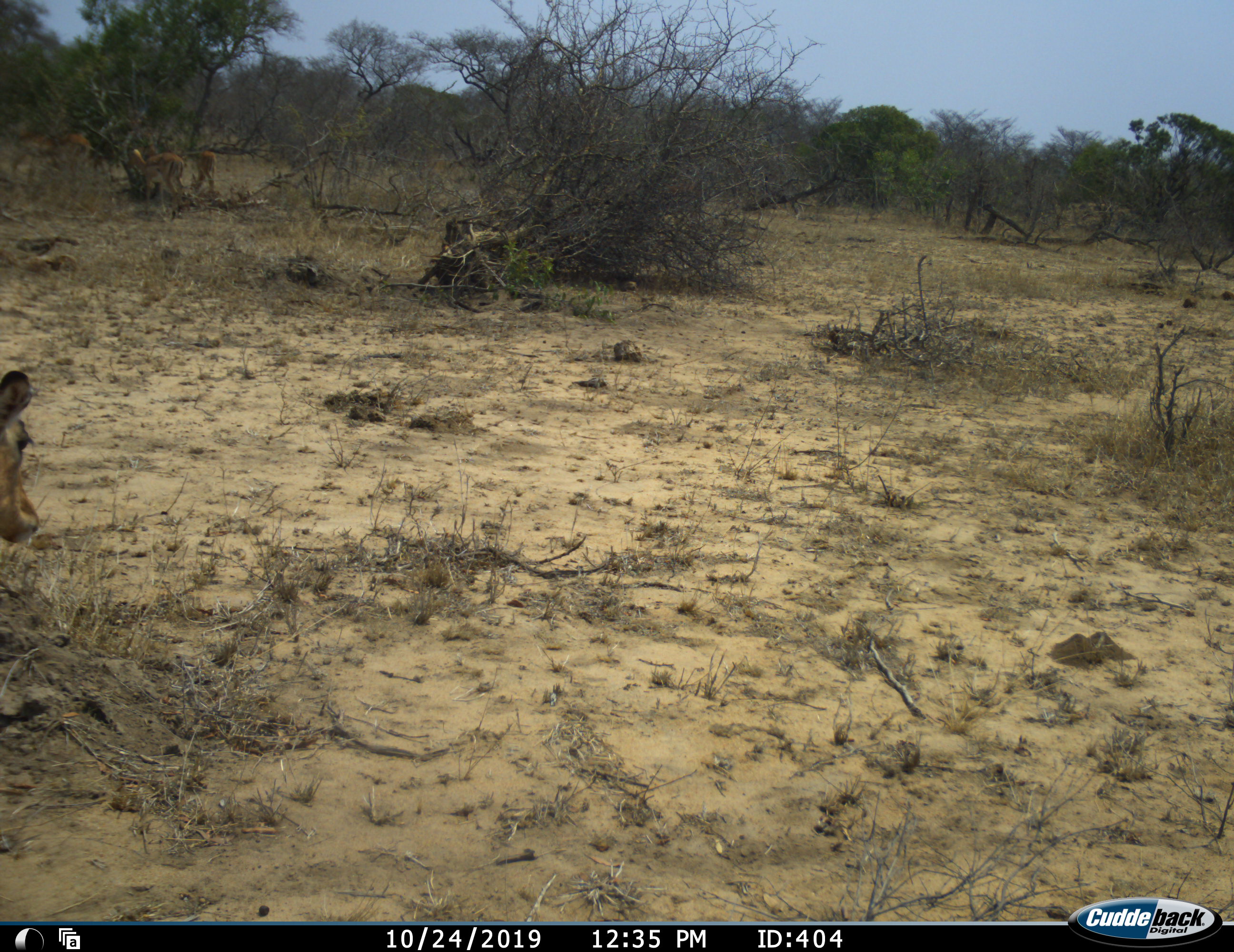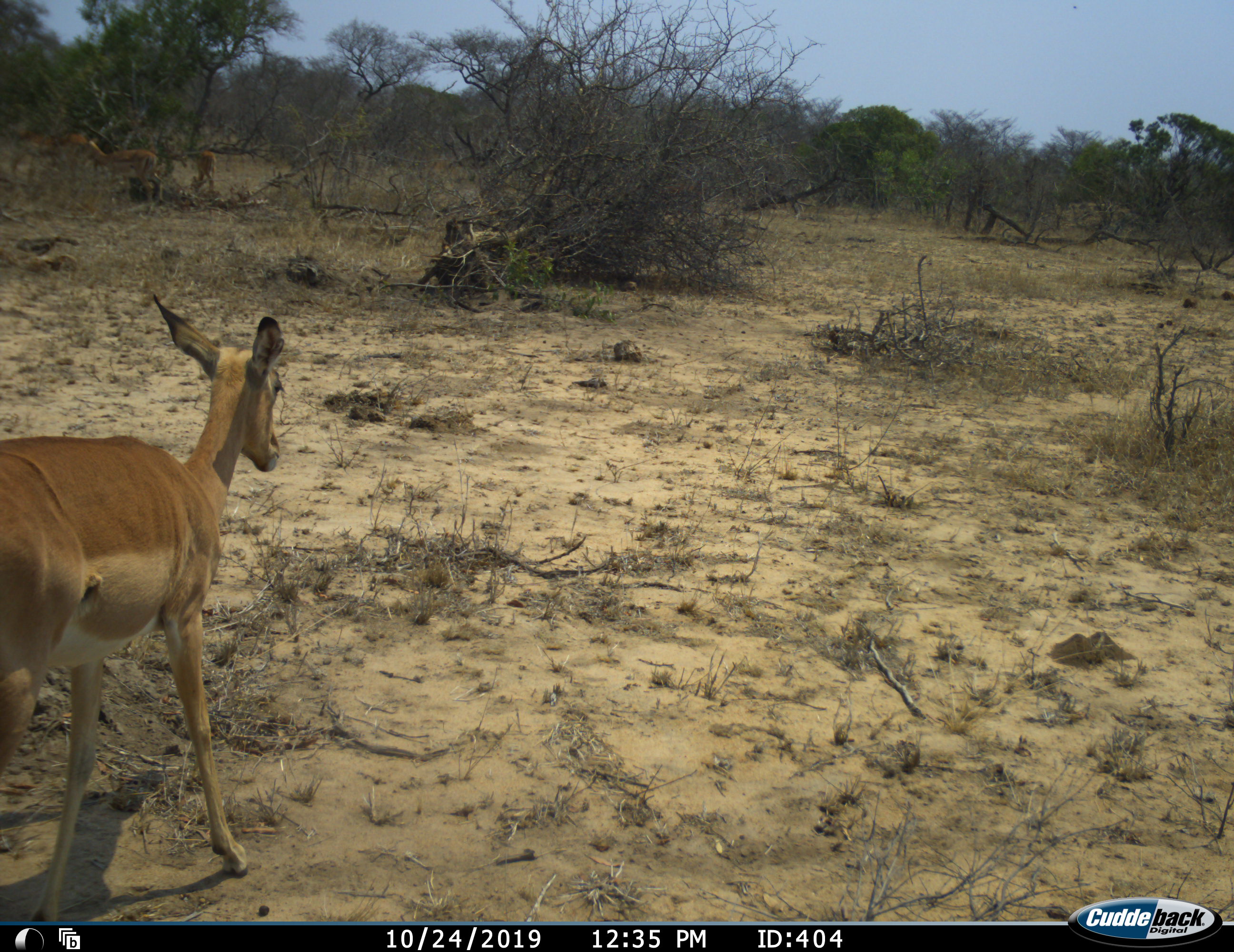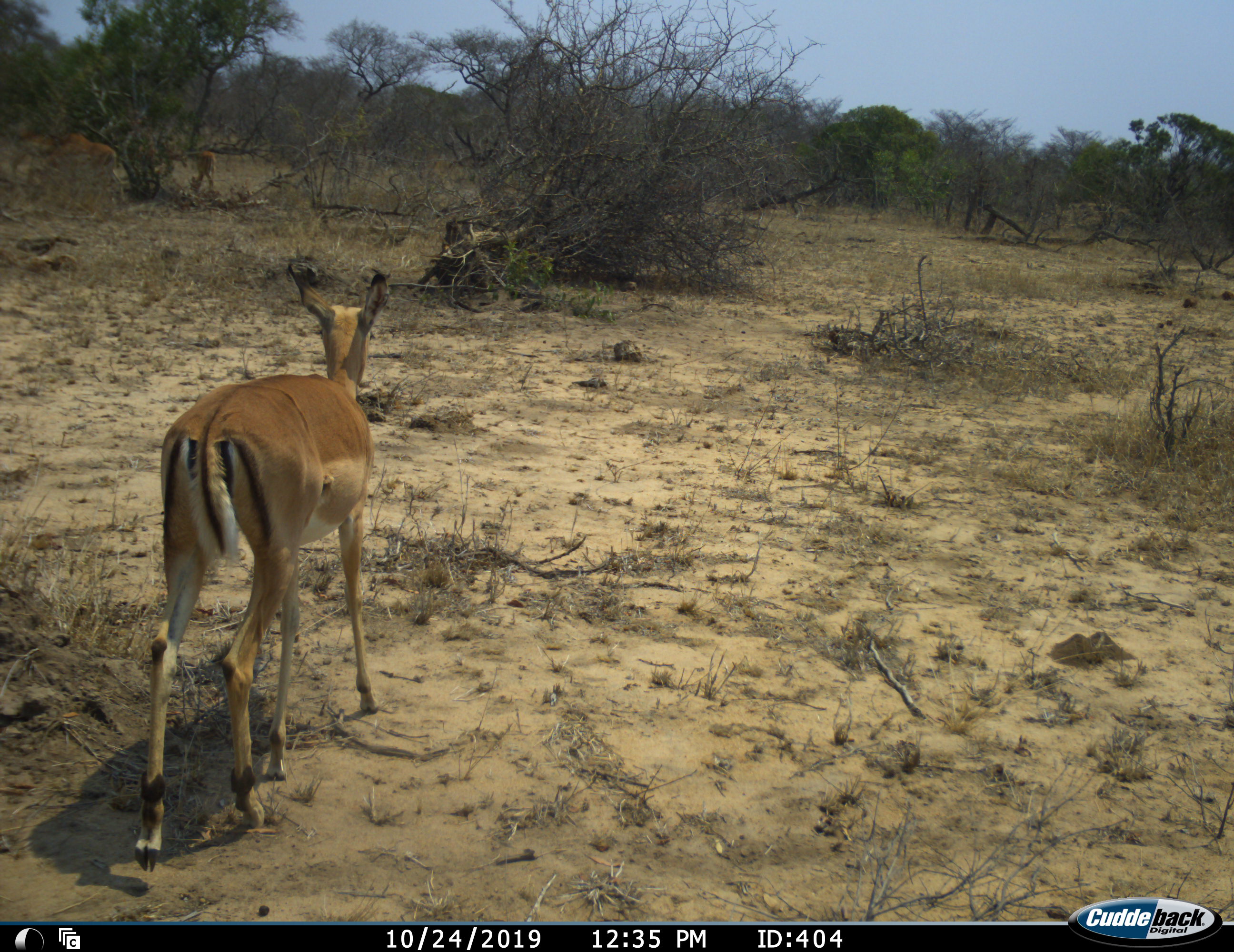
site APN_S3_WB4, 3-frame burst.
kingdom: Animalia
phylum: Chordata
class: Mammalia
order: Artiodactyla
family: Bovidae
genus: Aepyceros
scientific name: Aepyceros melampus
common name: impala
Impala (Aepyceros melampus), count 4. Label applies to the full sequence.